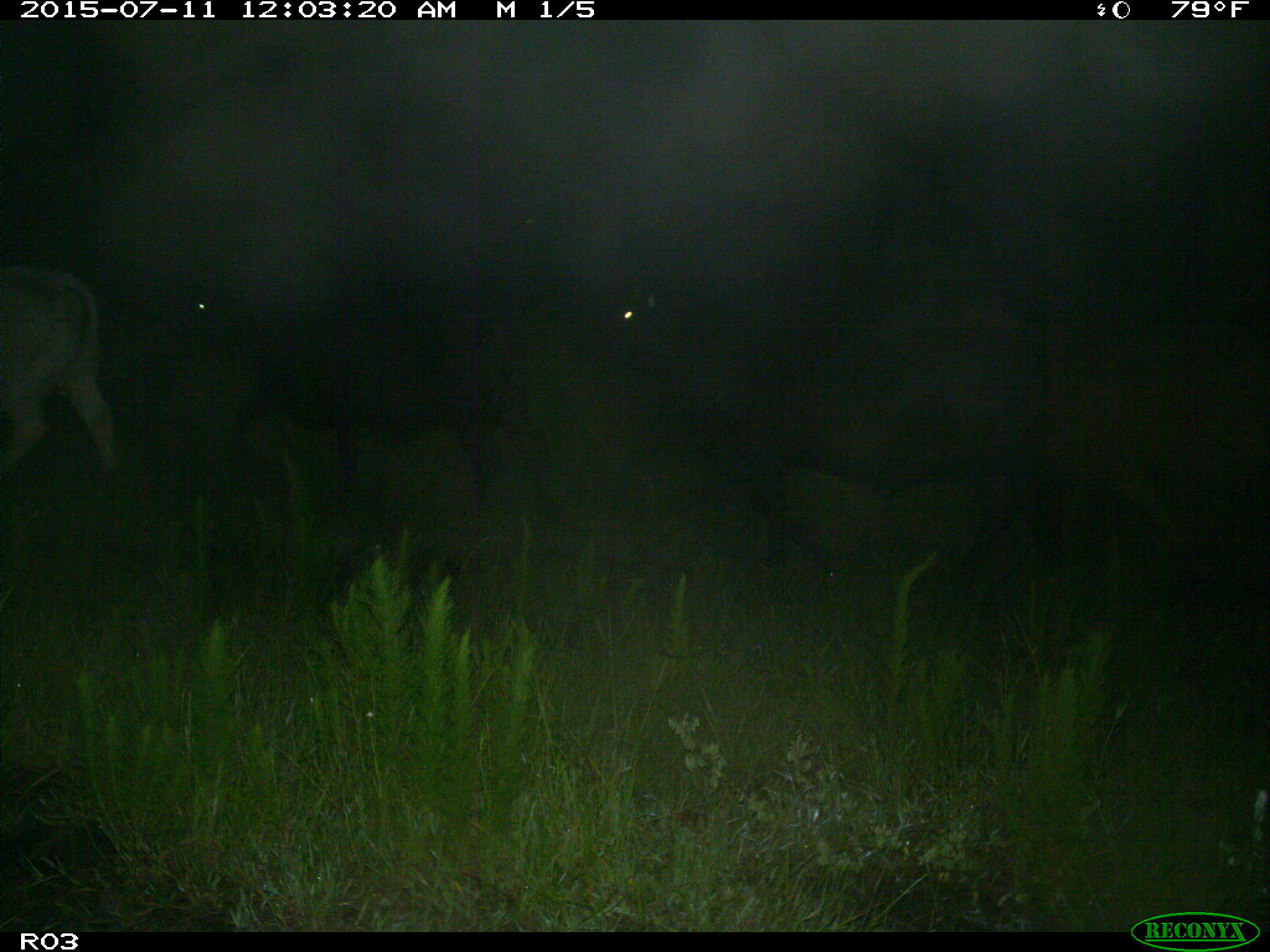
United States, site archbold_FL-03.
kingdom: Animalia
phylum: Chordata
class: Mammalia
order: Artiodactyla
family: Bovidae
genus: Bos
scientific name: Bos taurus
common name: domestic cow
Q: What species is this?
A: Bos taurus (domestic cow).